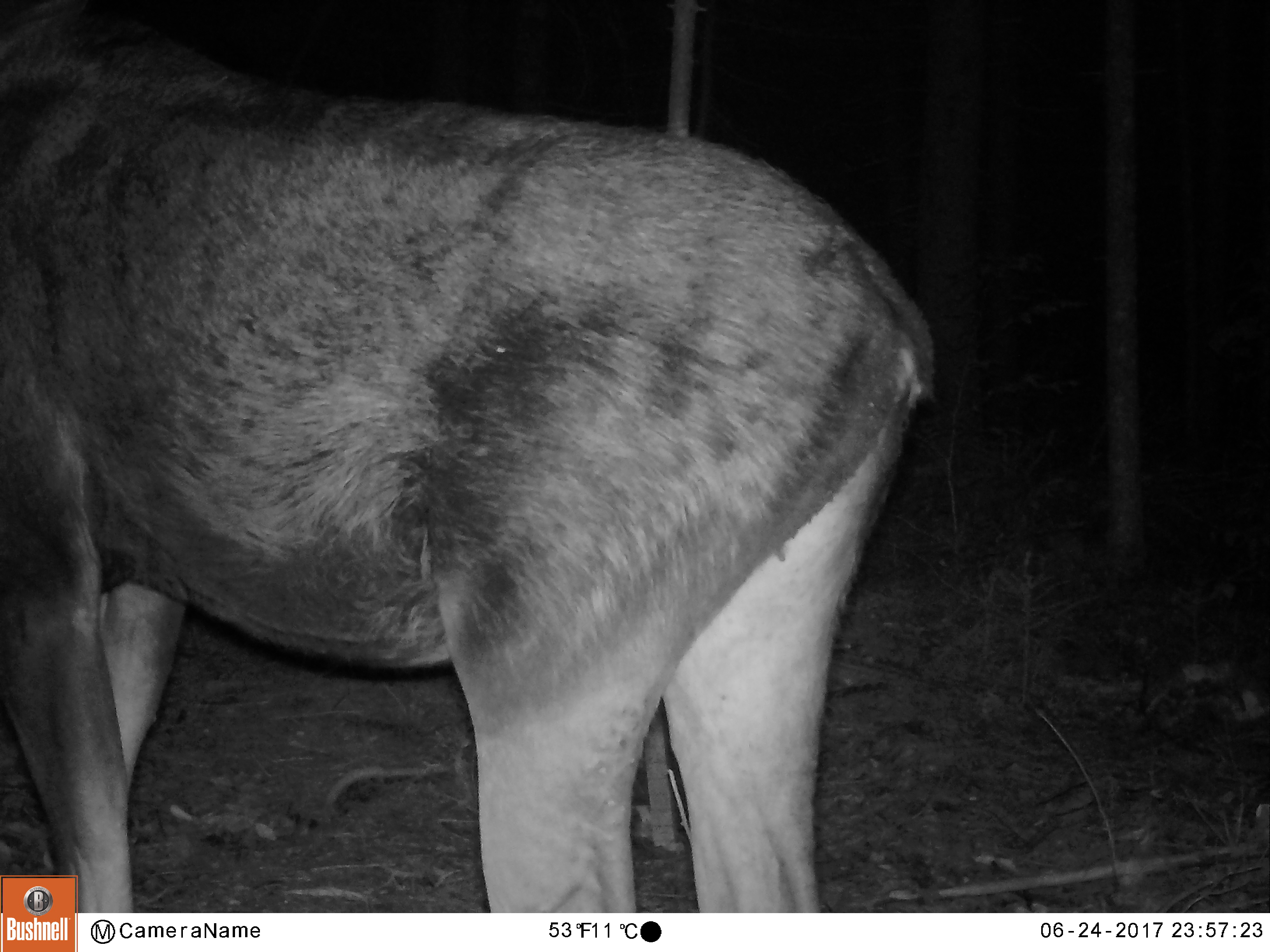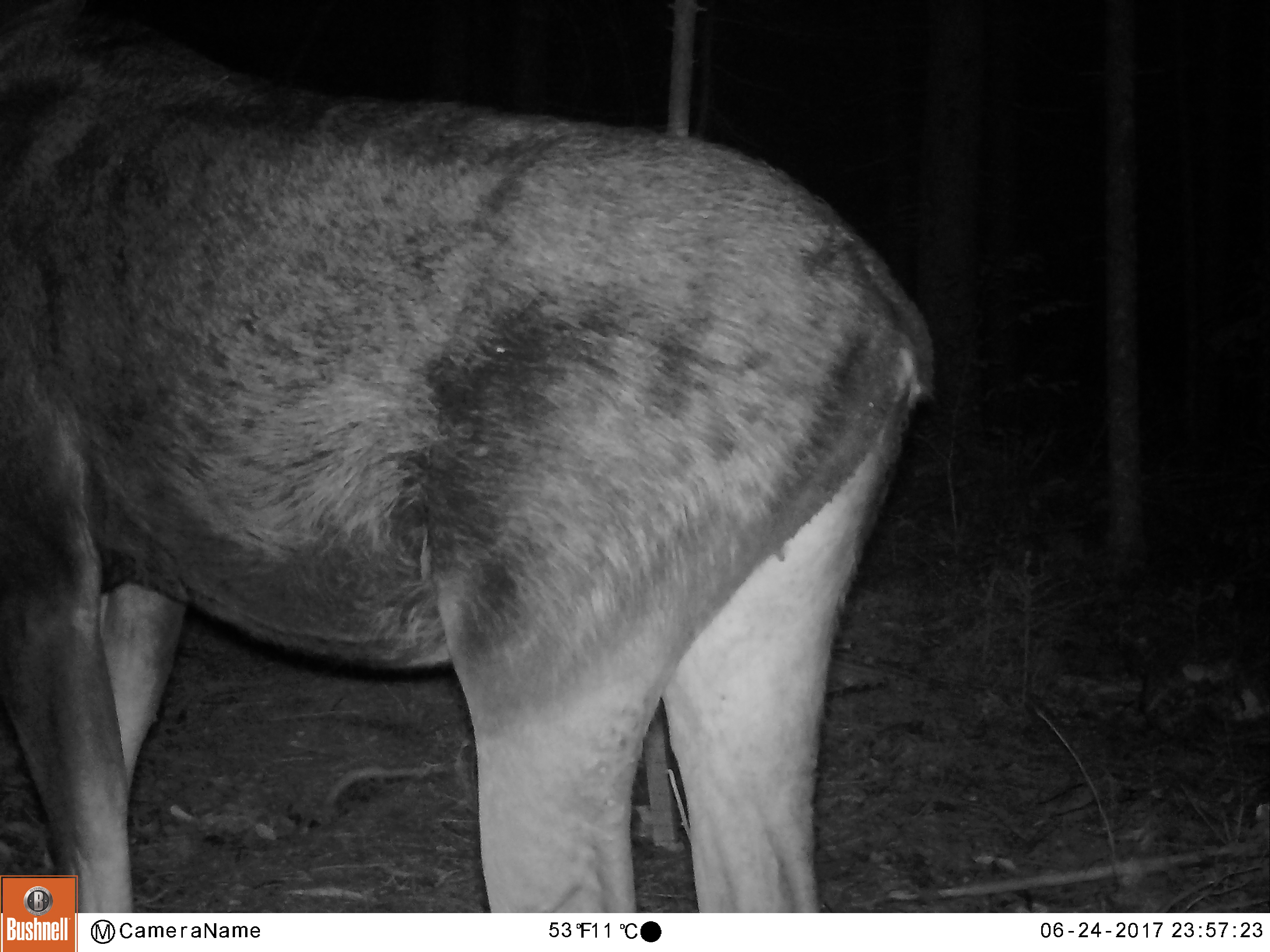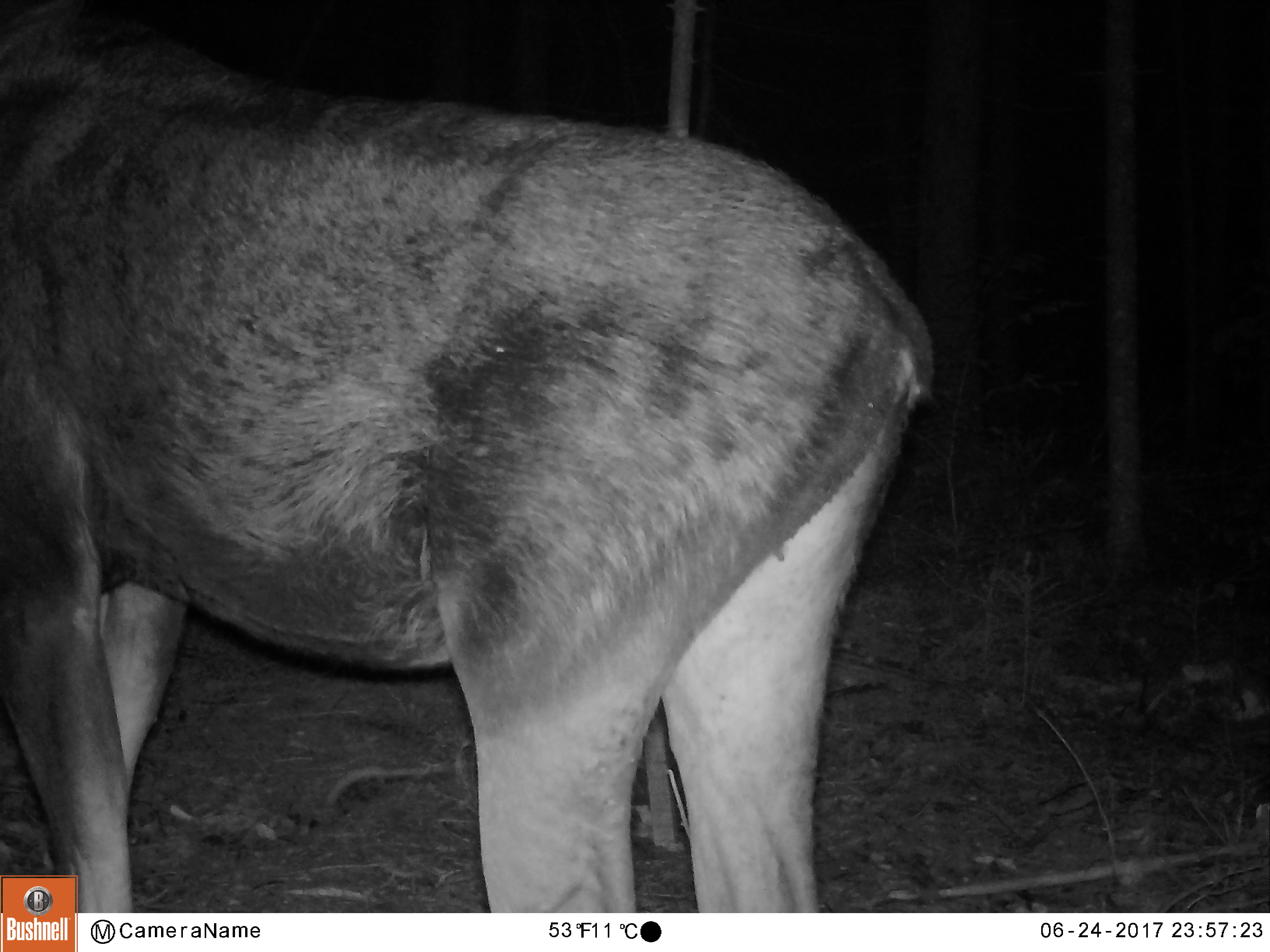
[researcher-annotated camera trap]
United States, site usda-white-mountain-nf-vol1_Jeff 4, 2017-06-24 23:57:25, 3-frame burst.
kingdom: Animalia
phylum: Chordata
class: Mammalia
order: Artiodactyla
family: Cervidae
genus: Alces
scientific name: Alces alces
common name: moose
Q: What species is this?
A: Moose (Alces alces).